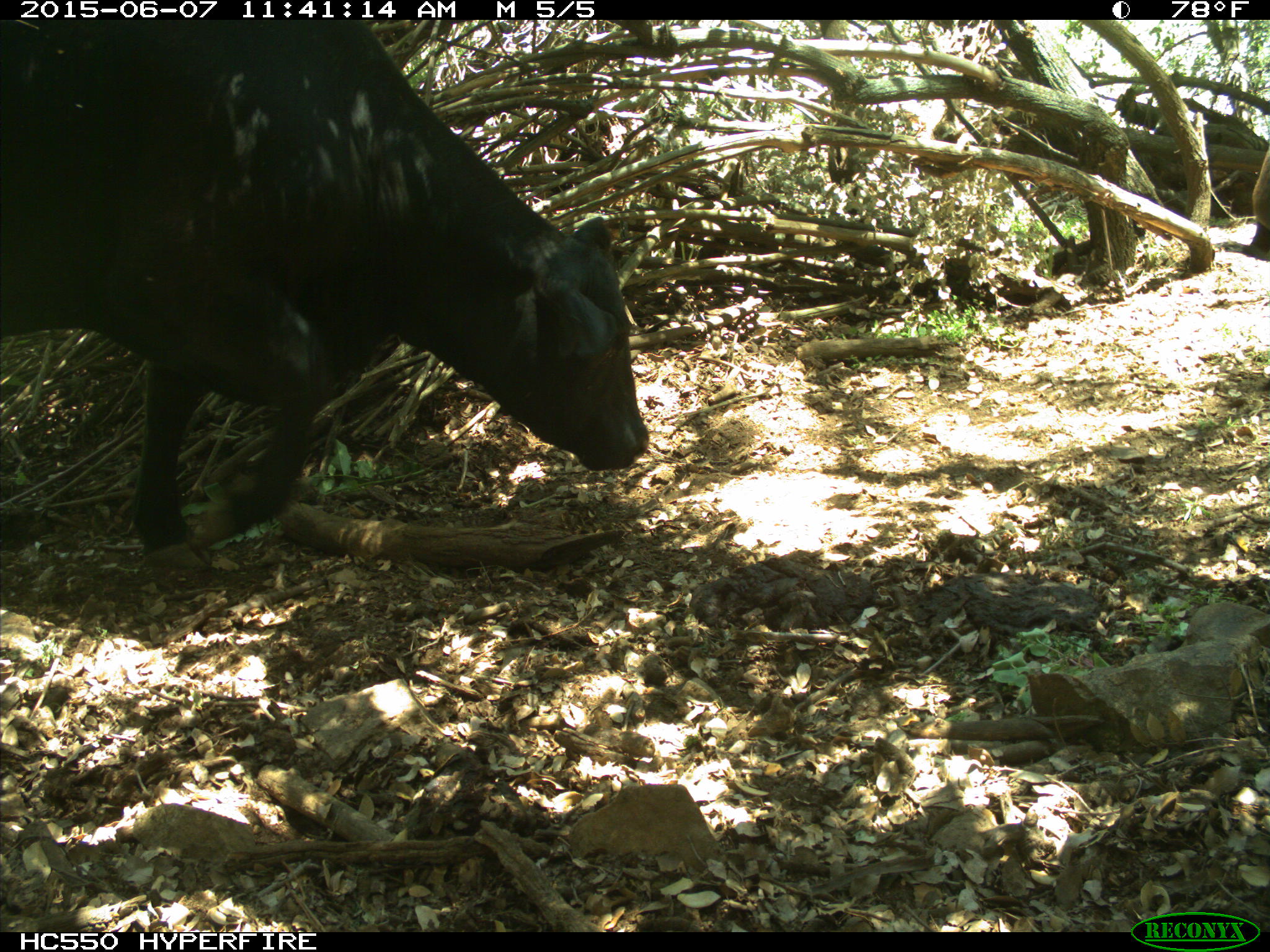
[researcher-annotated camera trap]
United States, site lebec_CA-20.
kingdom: Animalia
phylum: Chordata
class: Mammalia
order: Artiodactyla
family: Bovidae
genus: Bos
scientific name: Bos taurus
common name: domestic cow